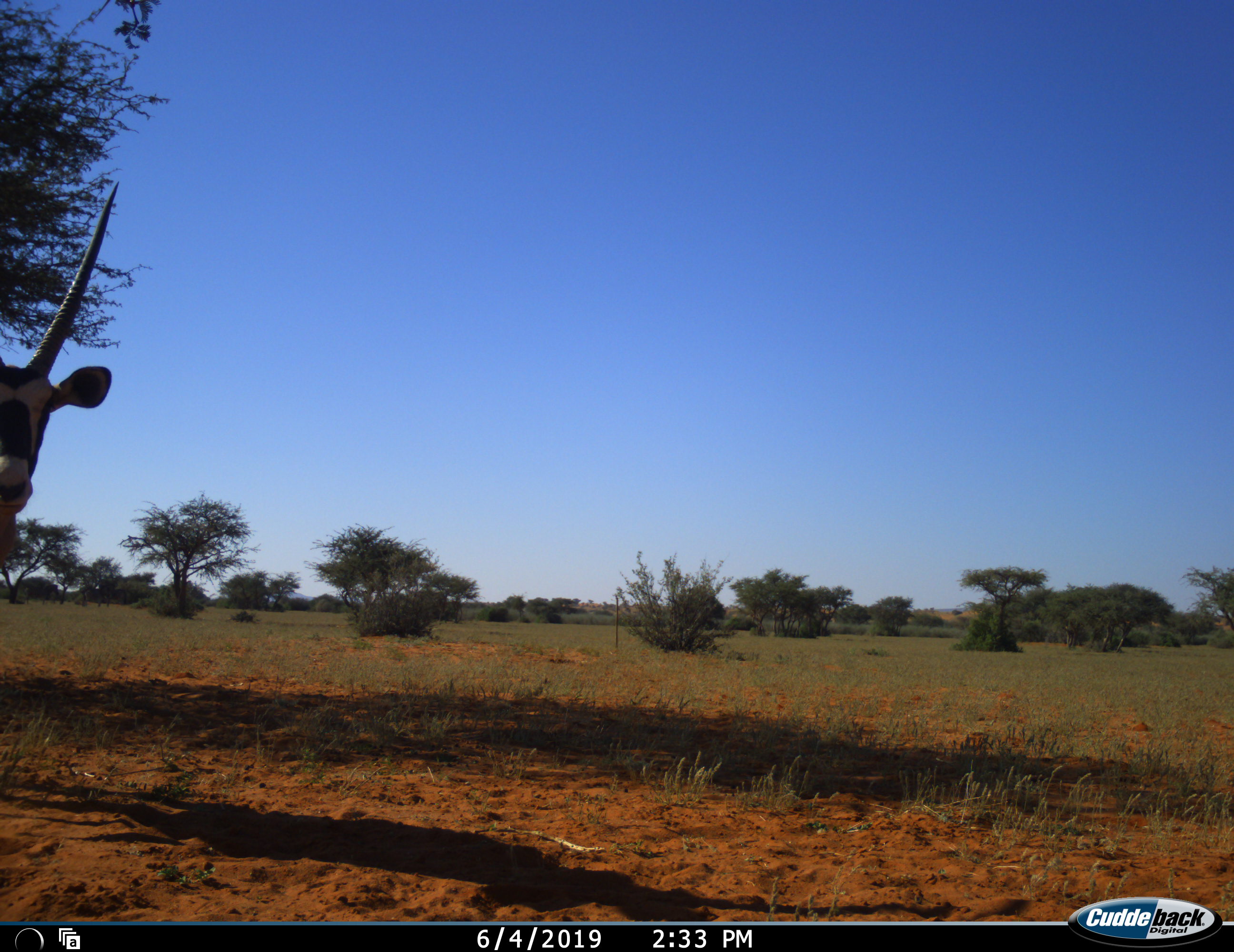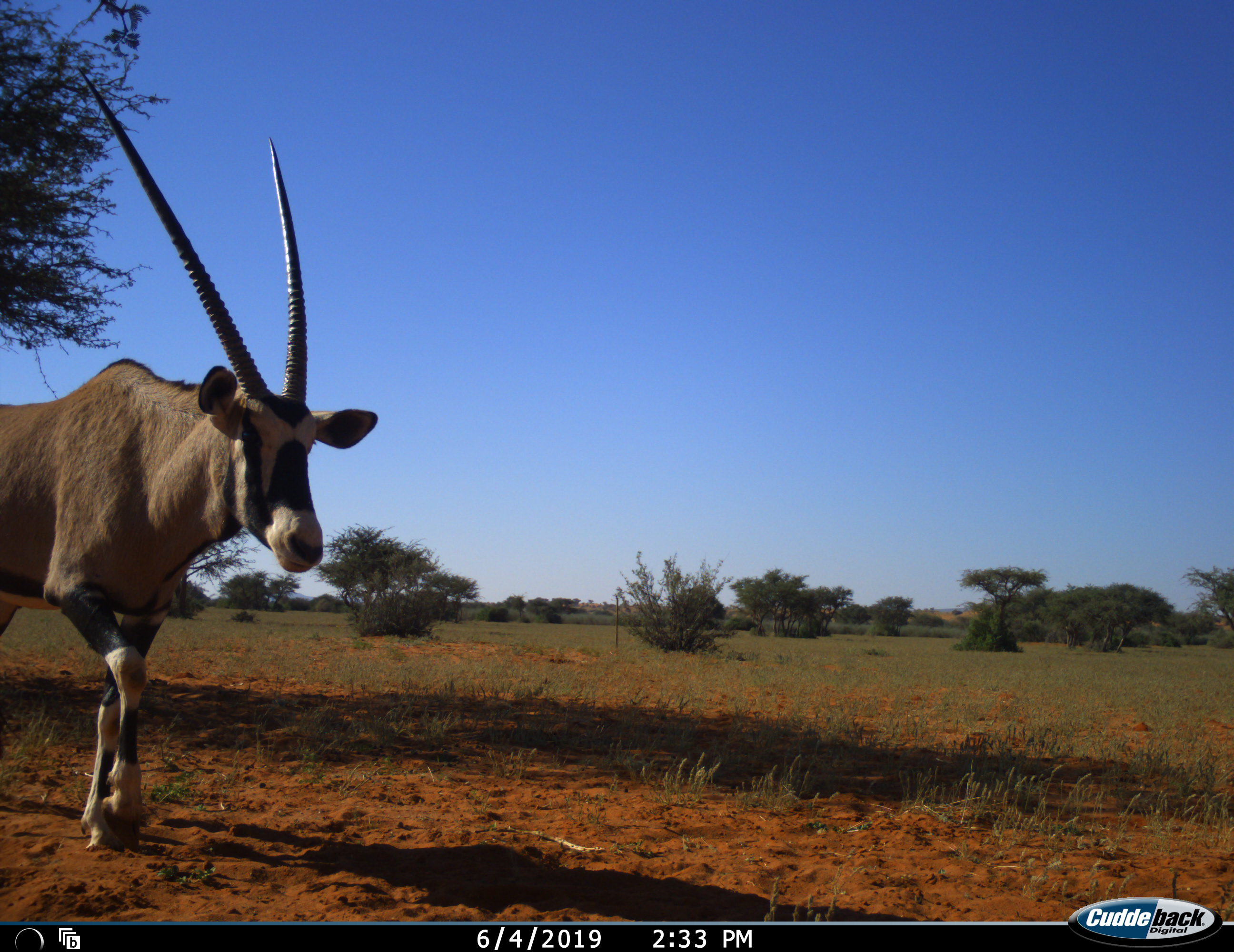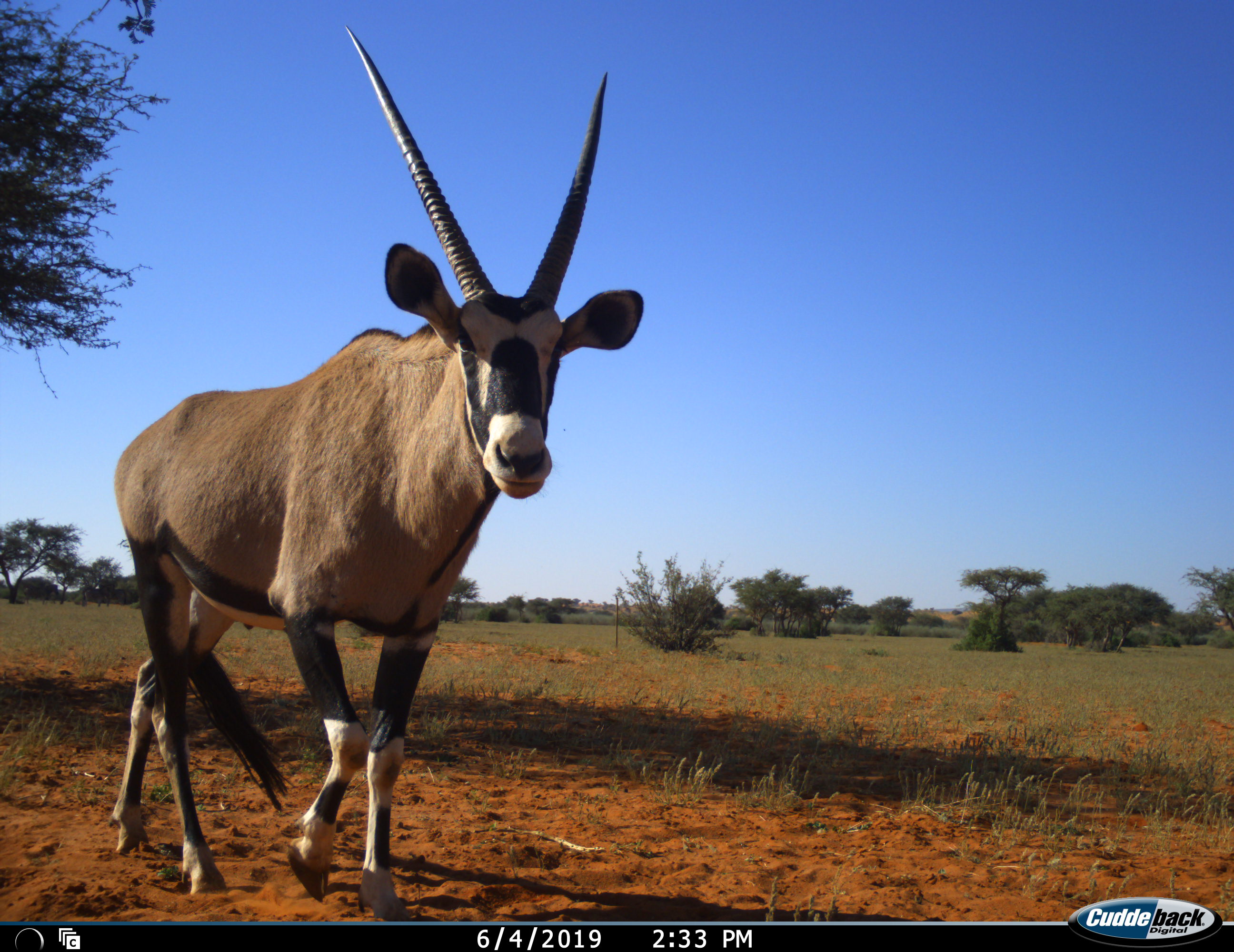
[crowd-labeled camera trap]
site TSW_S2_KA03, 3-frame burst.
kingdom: Animalia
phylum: Chordata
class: Mammalia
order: Artiodactyla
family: Bovidae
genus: Oryx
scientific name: Oryx gazella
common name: gemsbok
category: oryx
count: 1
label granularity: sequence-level